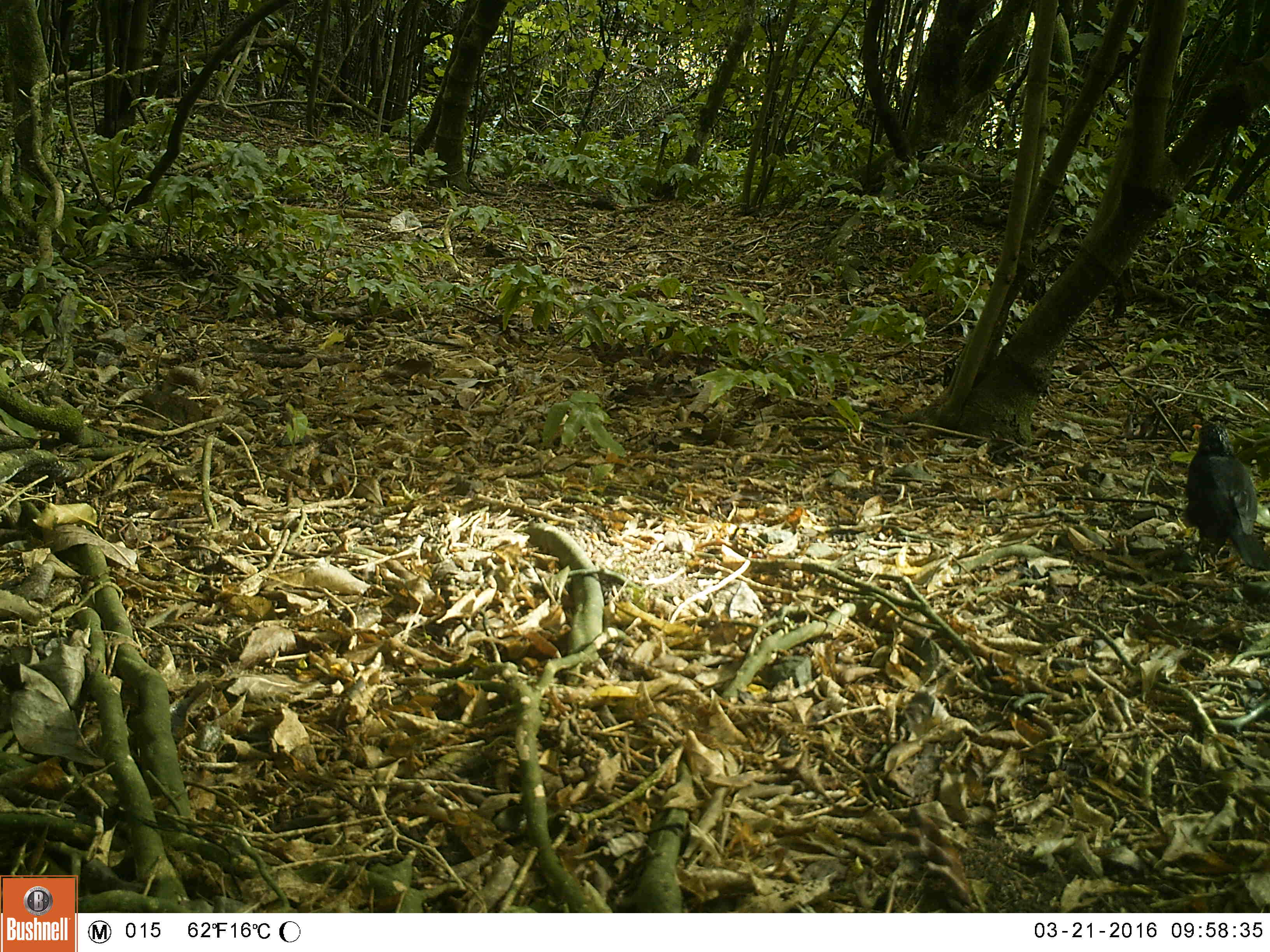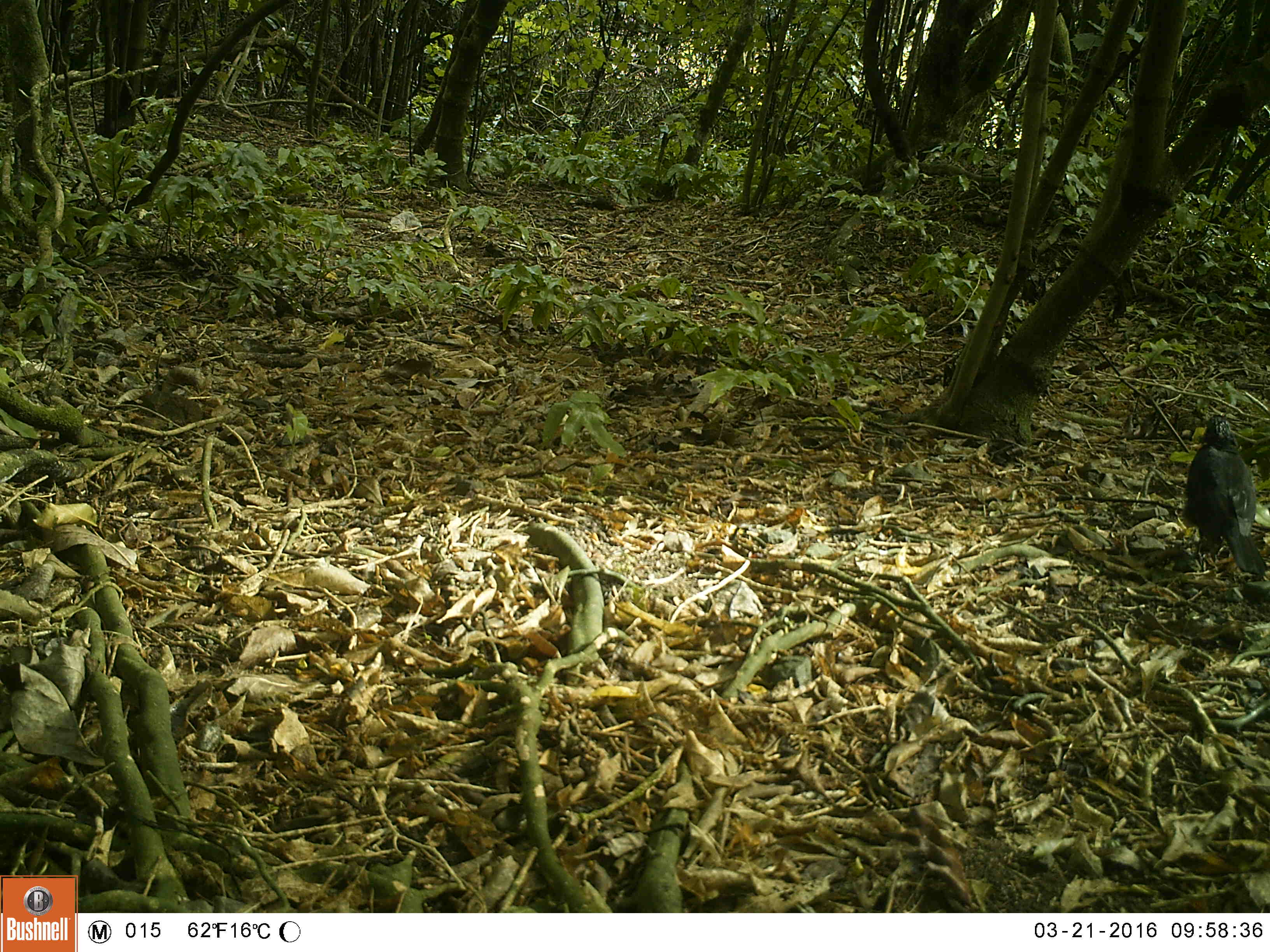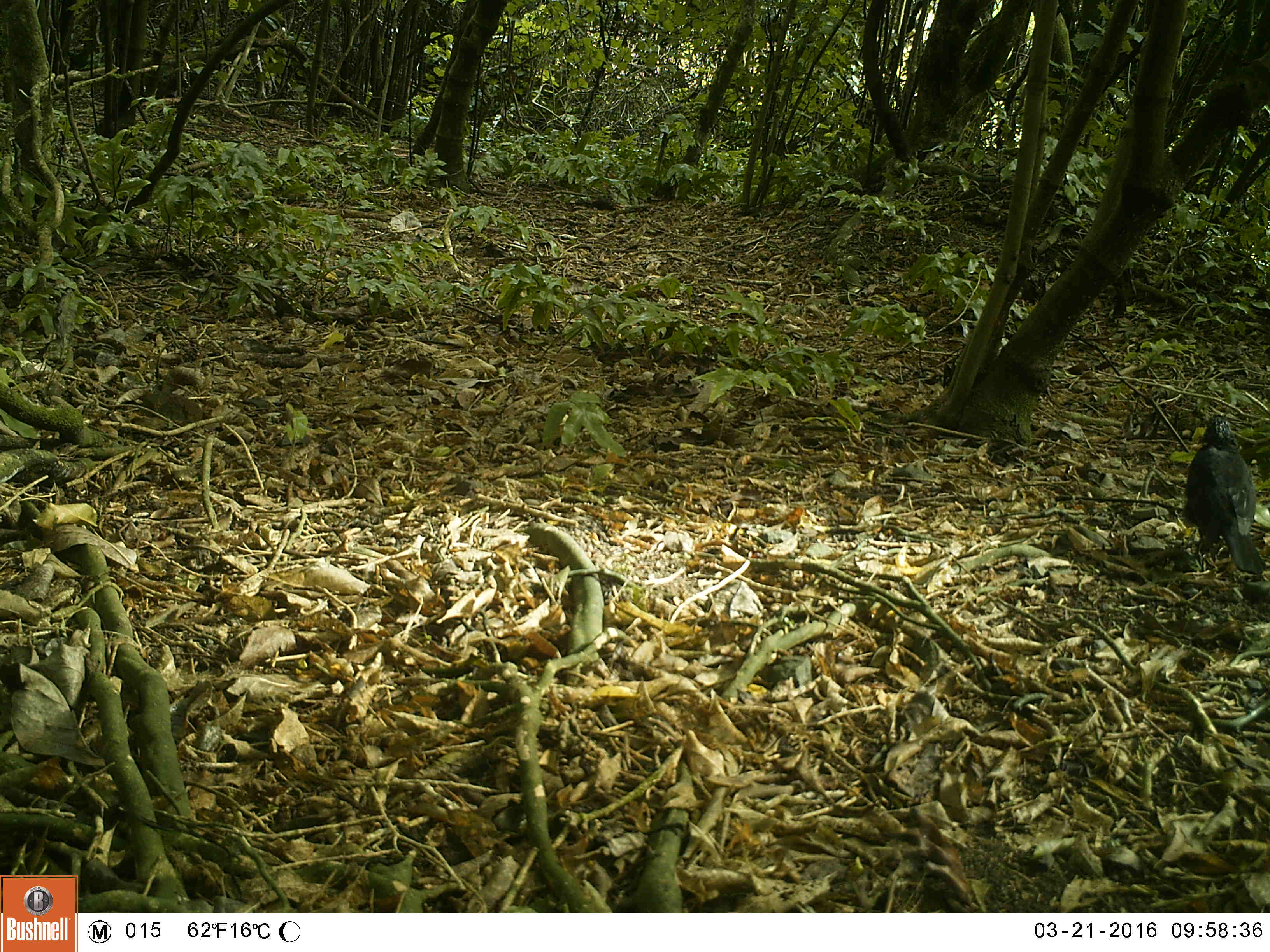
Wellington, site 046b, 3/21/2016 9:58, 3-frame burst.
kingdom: Animalia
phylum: Chordata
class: Aves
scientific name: Aves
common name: bird